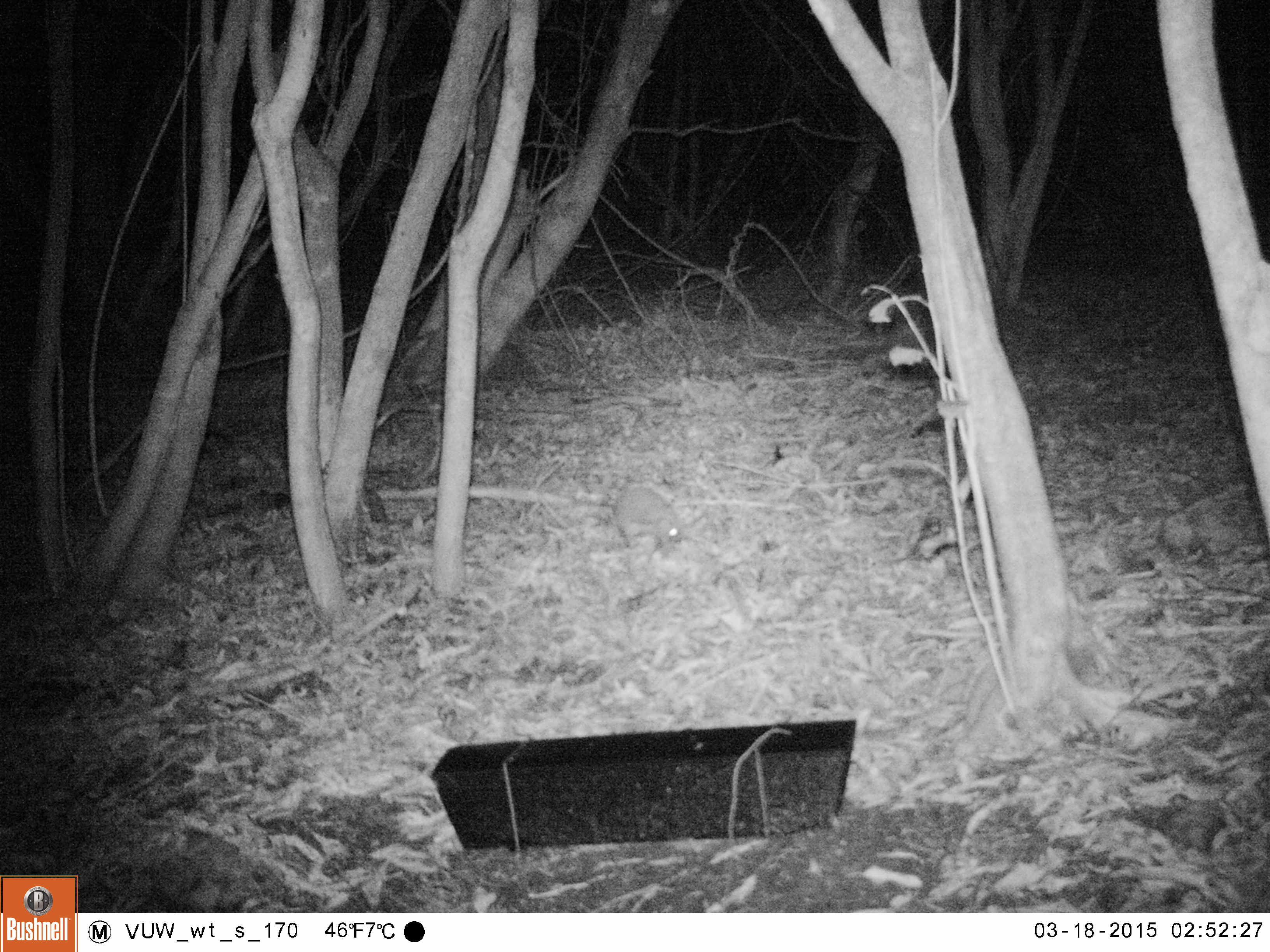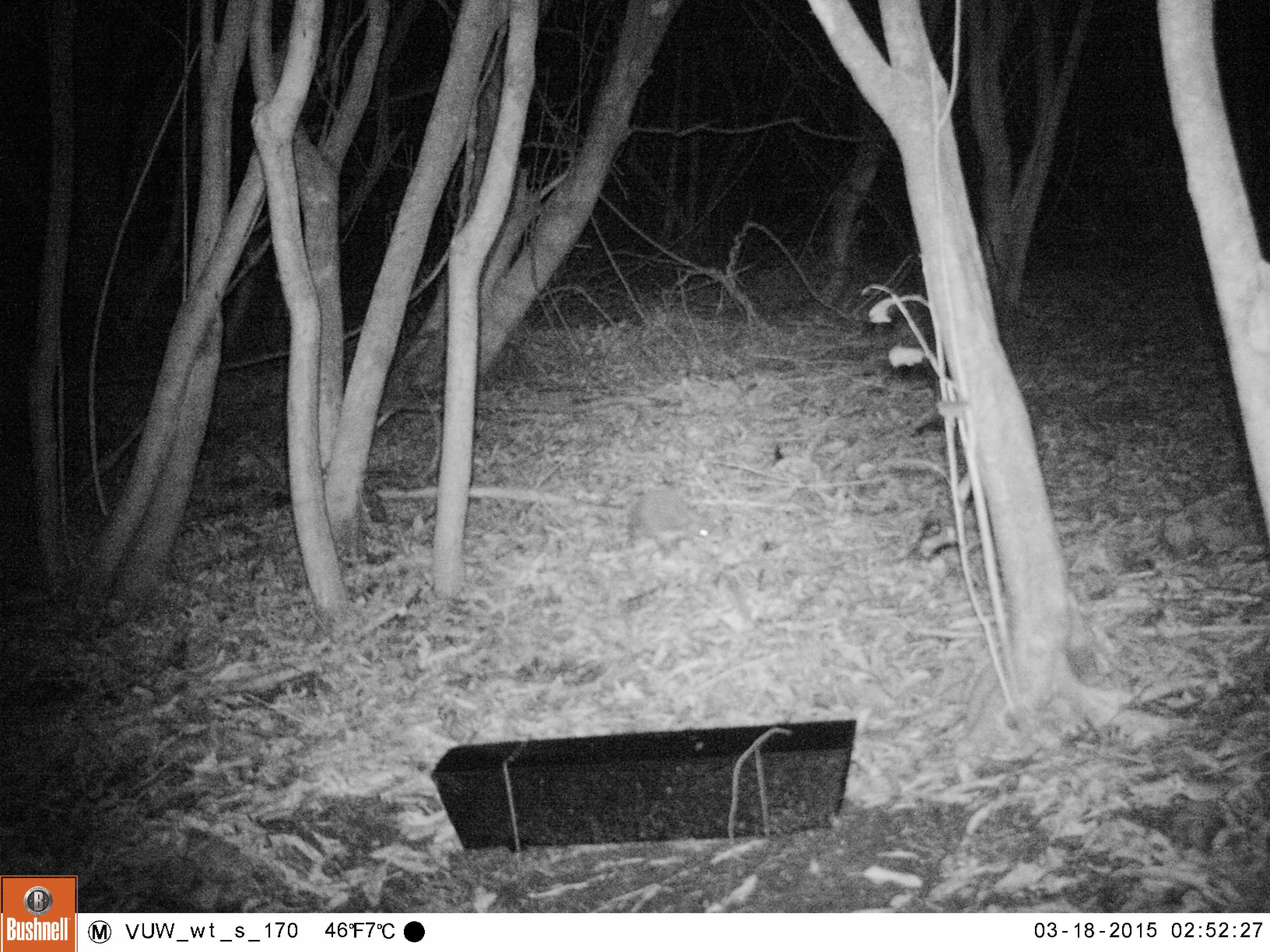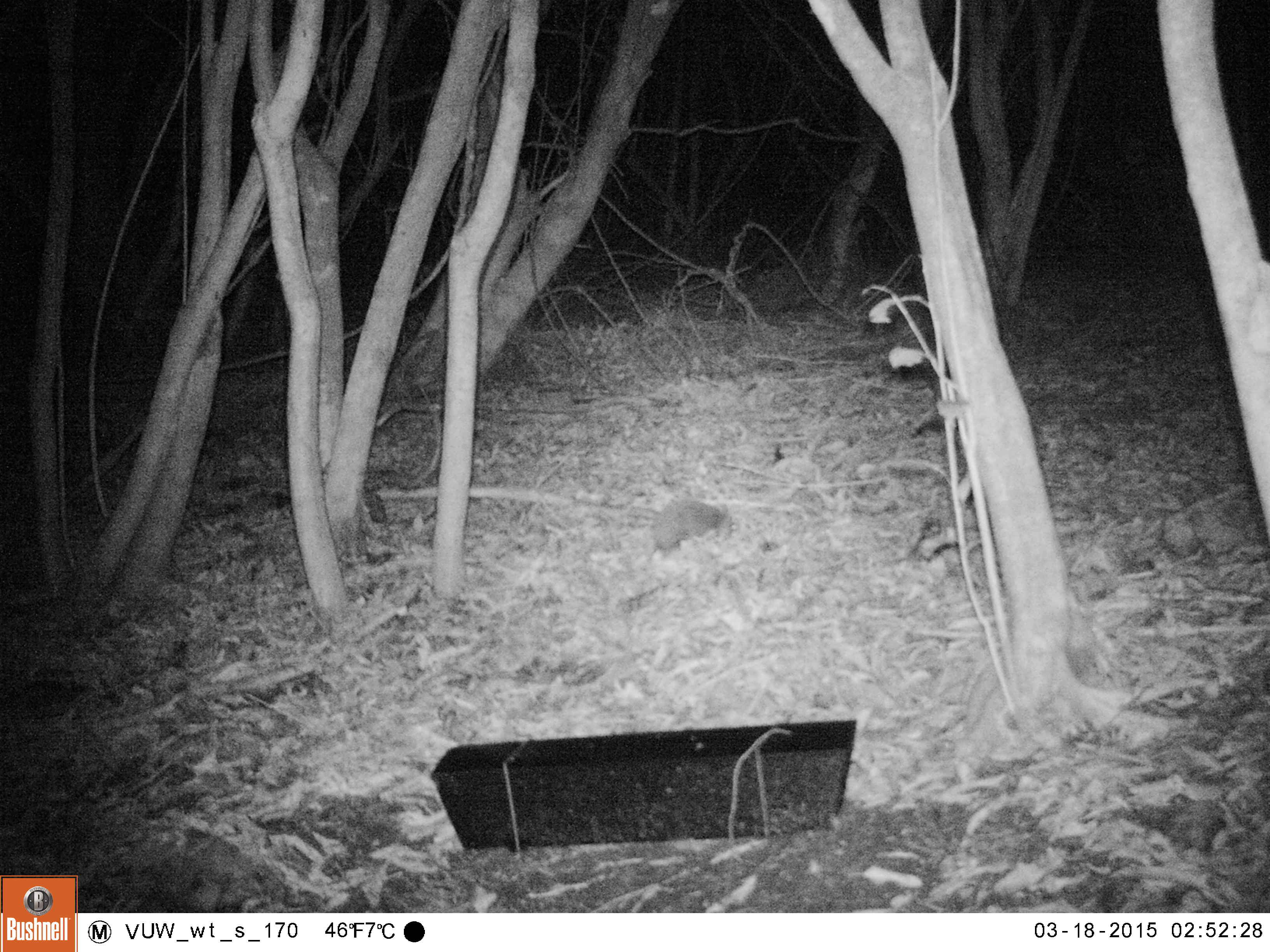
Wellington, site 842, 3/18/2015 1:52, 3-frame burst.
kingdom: Animalia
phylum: Chordata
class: Mammalia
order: Eulipotyphla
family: Erinaceidae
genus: Erinaceus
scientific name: Erinaceus europaeus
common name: hedgehog